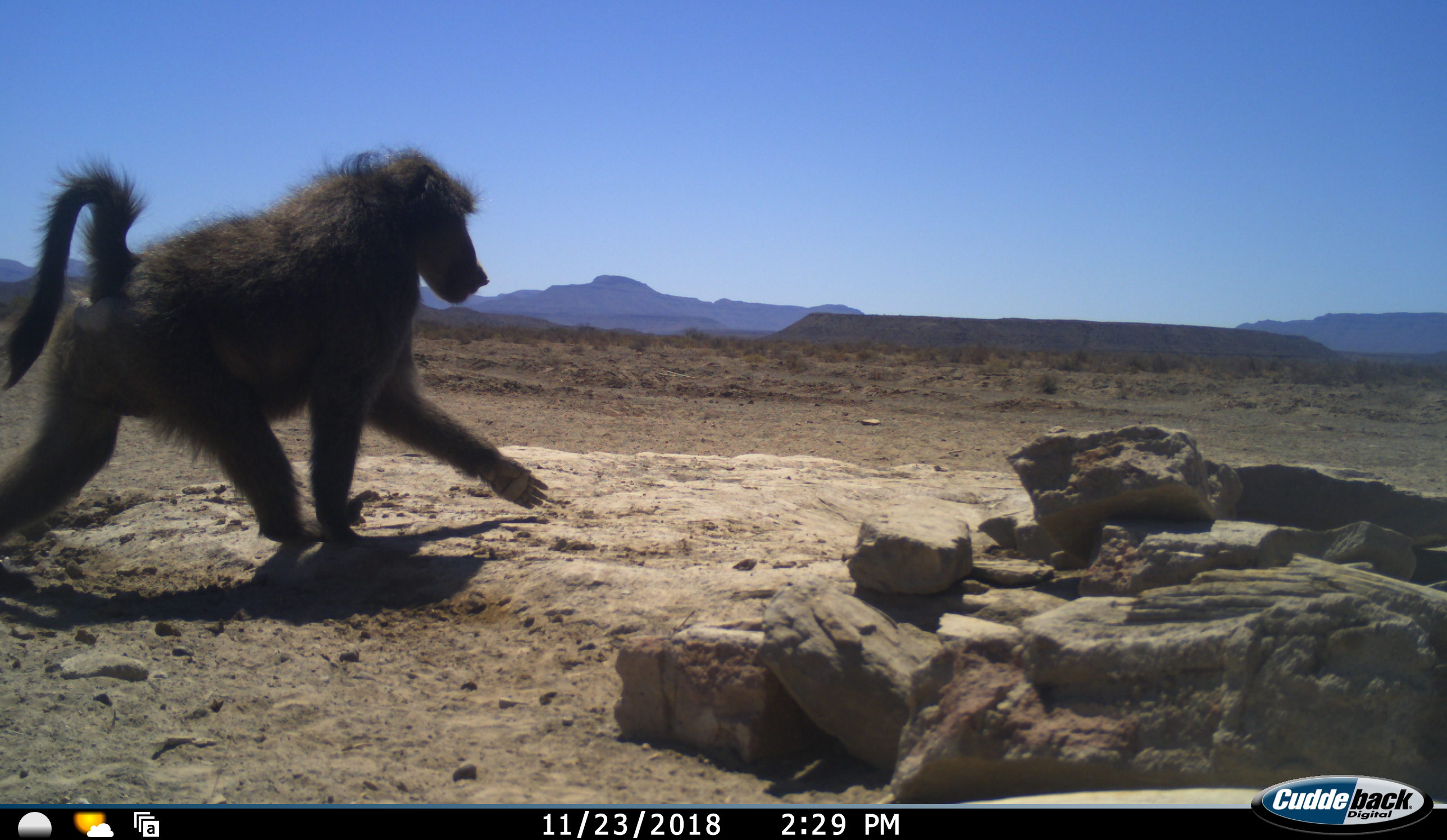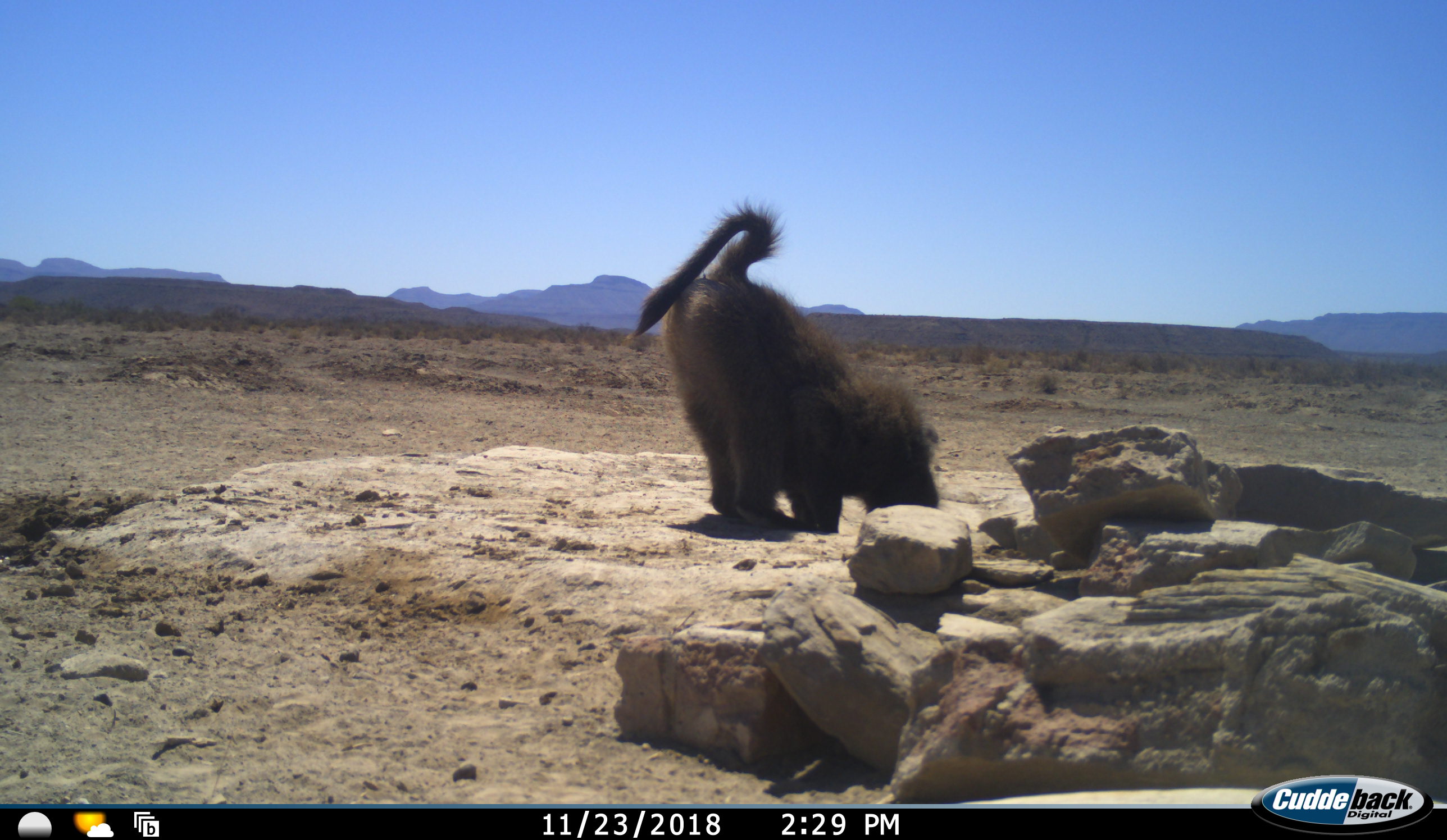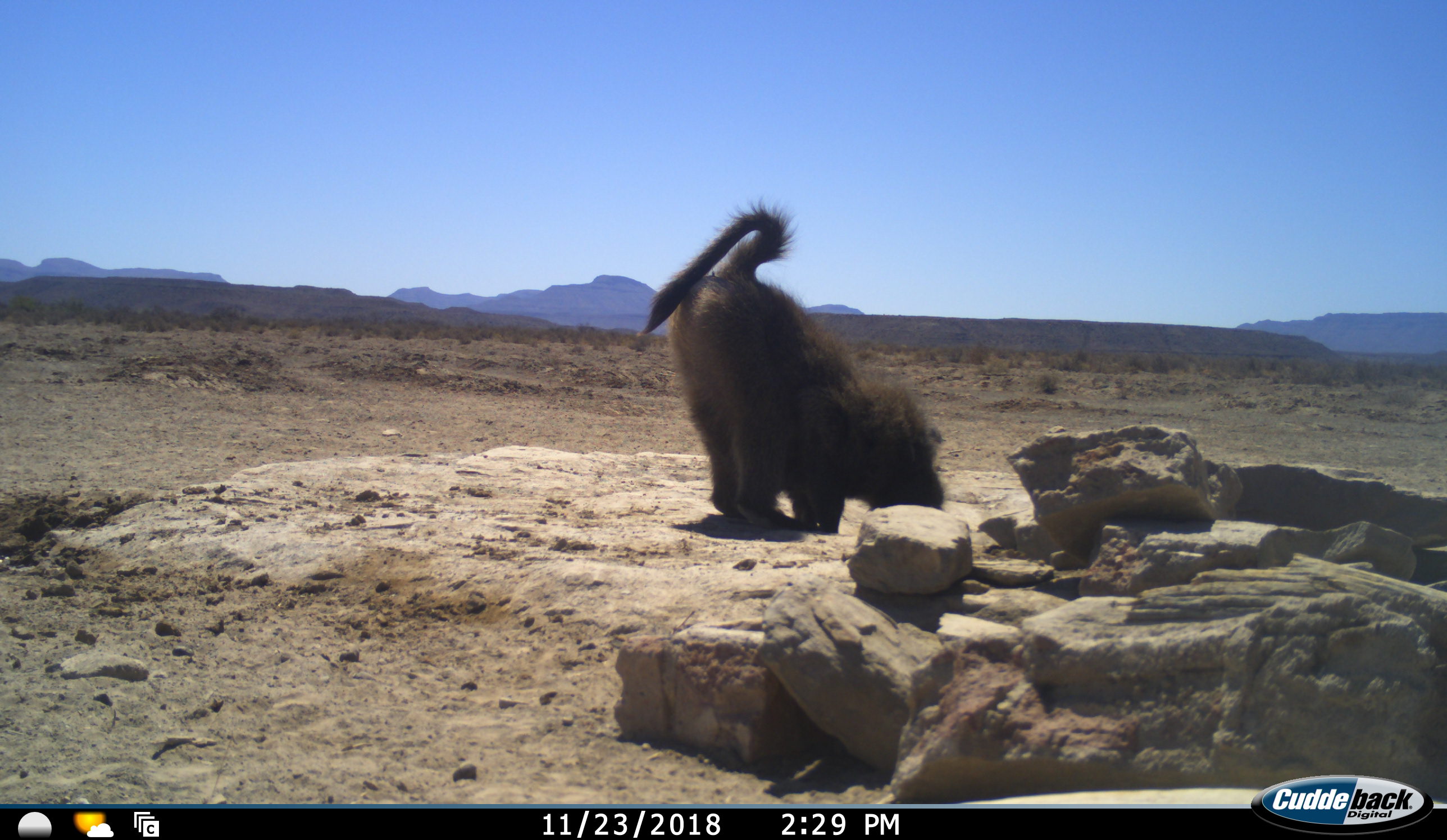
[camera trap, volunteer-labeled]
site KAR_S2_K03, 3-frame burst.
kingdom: Animalia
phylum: Chordata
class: Mammalia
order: Primates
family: Cercopithecidae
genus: Papio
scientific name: Papio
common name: baboon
Baboon (Papio), count 1. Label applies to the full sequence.